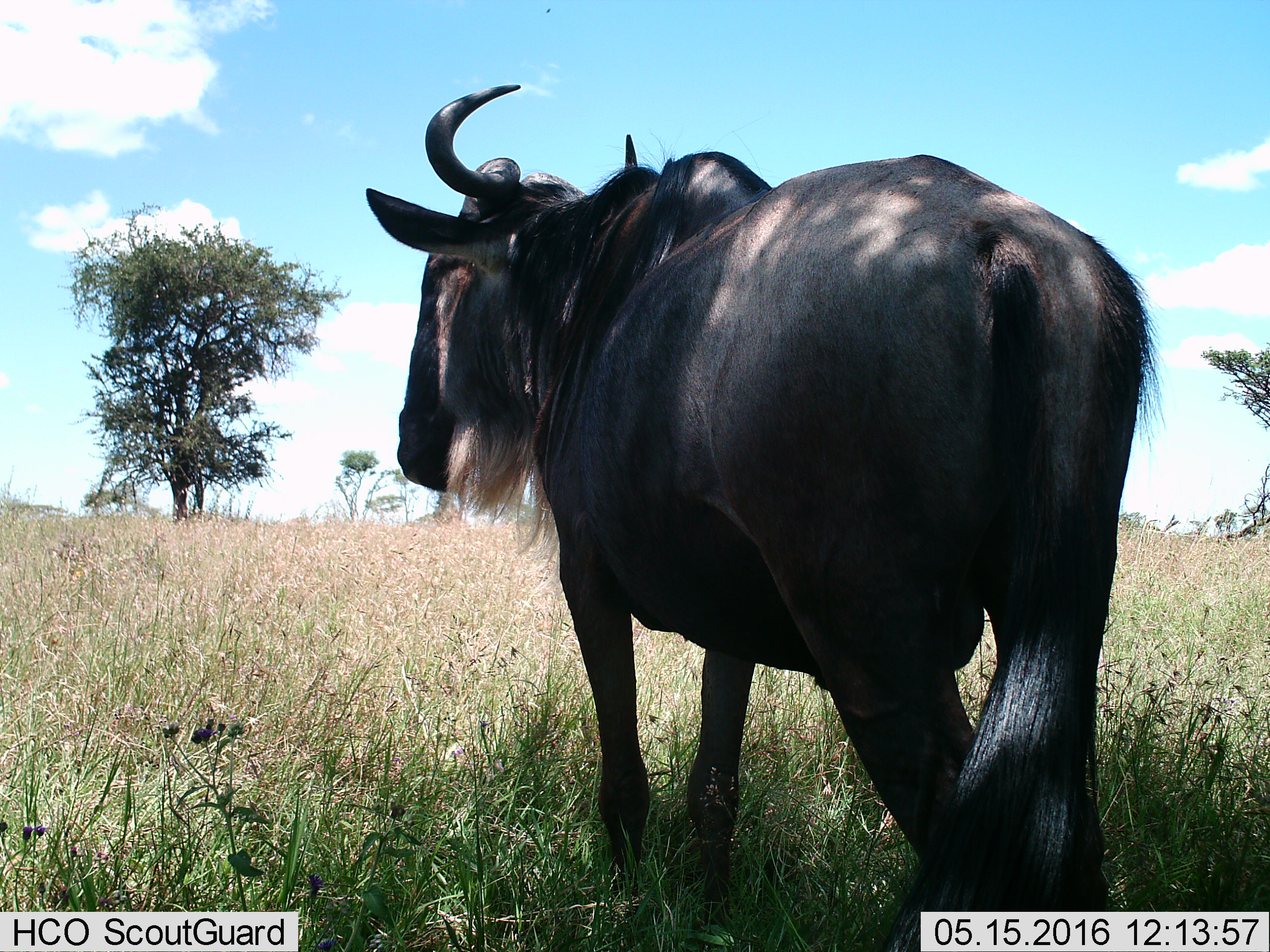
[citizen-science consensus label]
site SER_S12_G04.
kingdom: Animalia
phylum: Chordata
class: Mammalia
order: Artiodactyla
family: Bovidae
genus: Connochaetes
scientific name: Connochaetes taurinus taurinus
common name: blue wildebeest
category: wildebeestblue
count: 1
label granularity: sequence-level